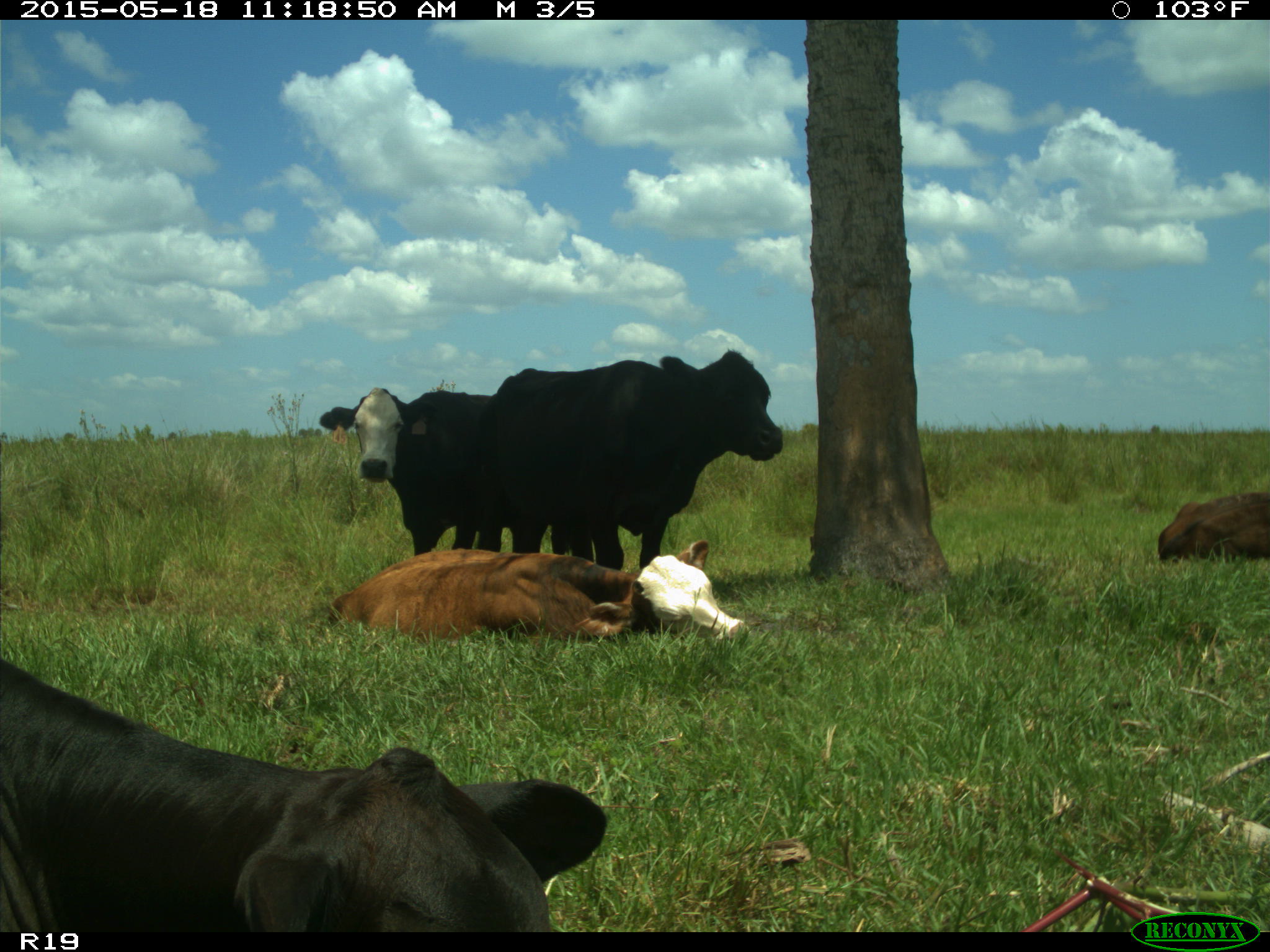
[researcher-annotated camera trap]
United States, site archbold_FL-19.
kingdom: Animalia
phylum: Chordata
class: Mammalia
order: Artiodactyla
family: Bovidae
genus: Bos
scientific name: Bos taurus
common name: domestic cow